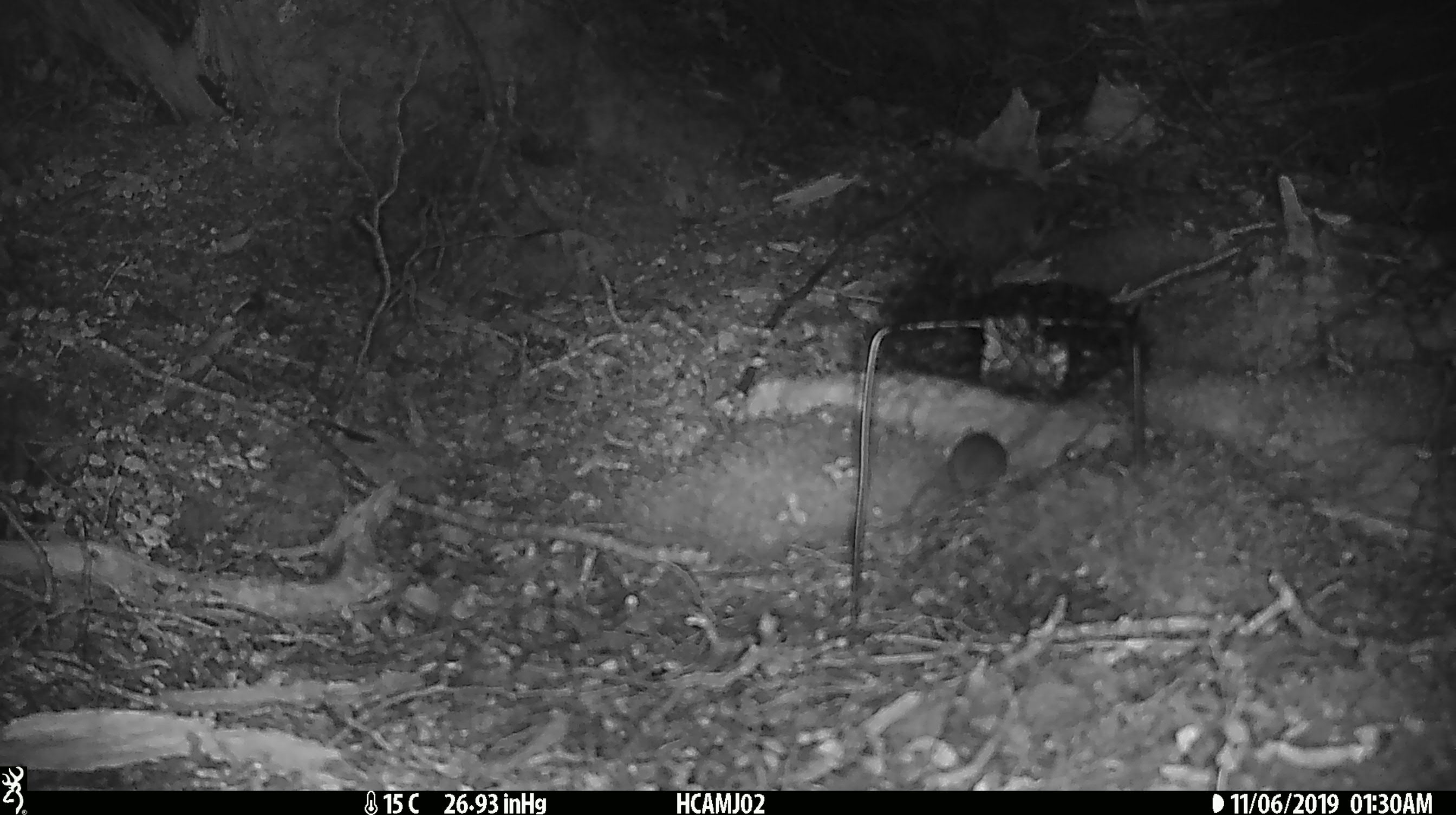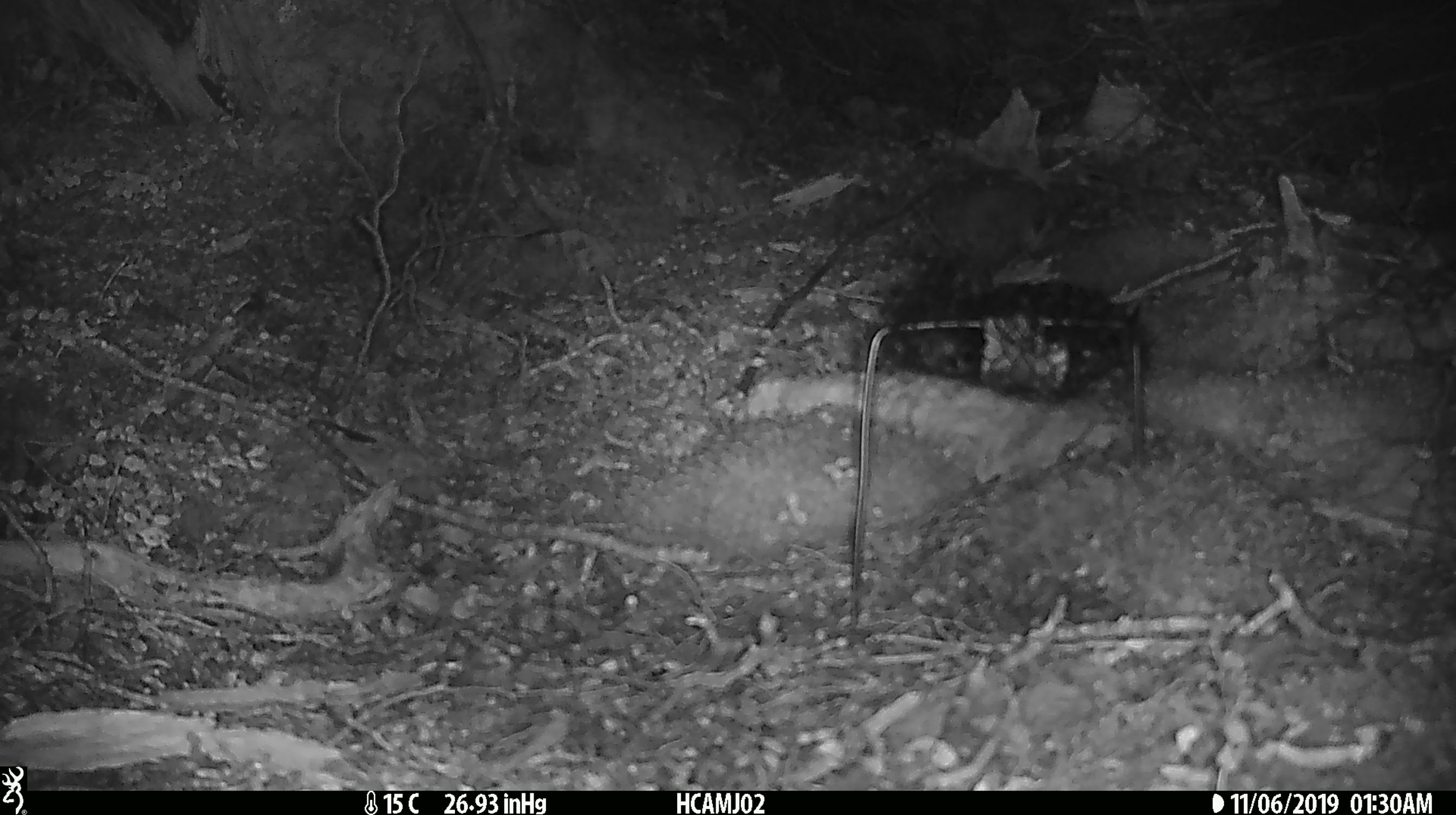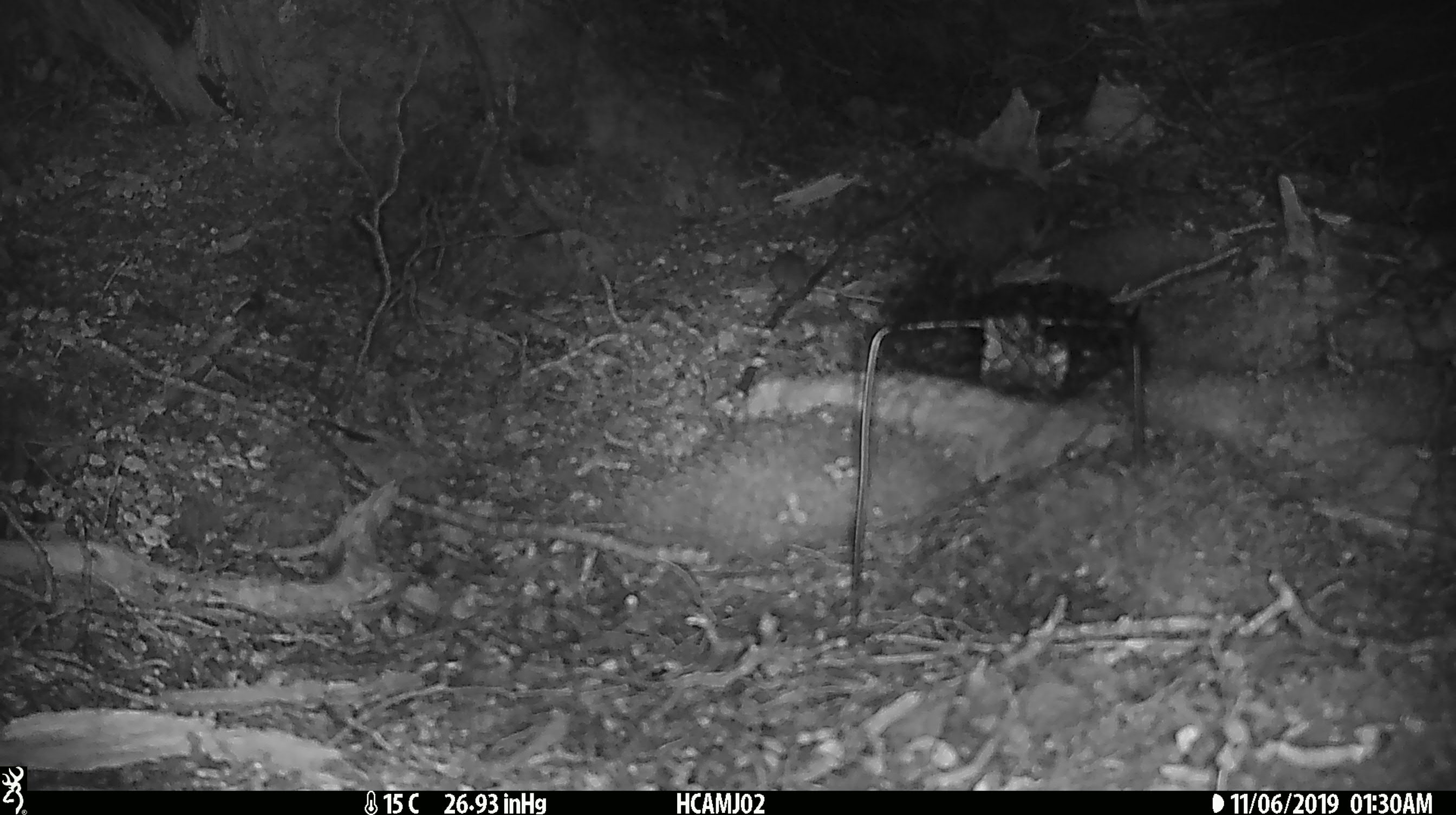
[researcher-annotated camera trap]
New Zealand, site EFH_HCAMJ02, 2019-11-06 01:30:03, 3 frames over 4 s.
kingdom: Animalia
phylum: Chordata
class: Mammalia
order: Rodentia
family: Muridae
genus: Mus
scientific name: Mus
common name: mouse